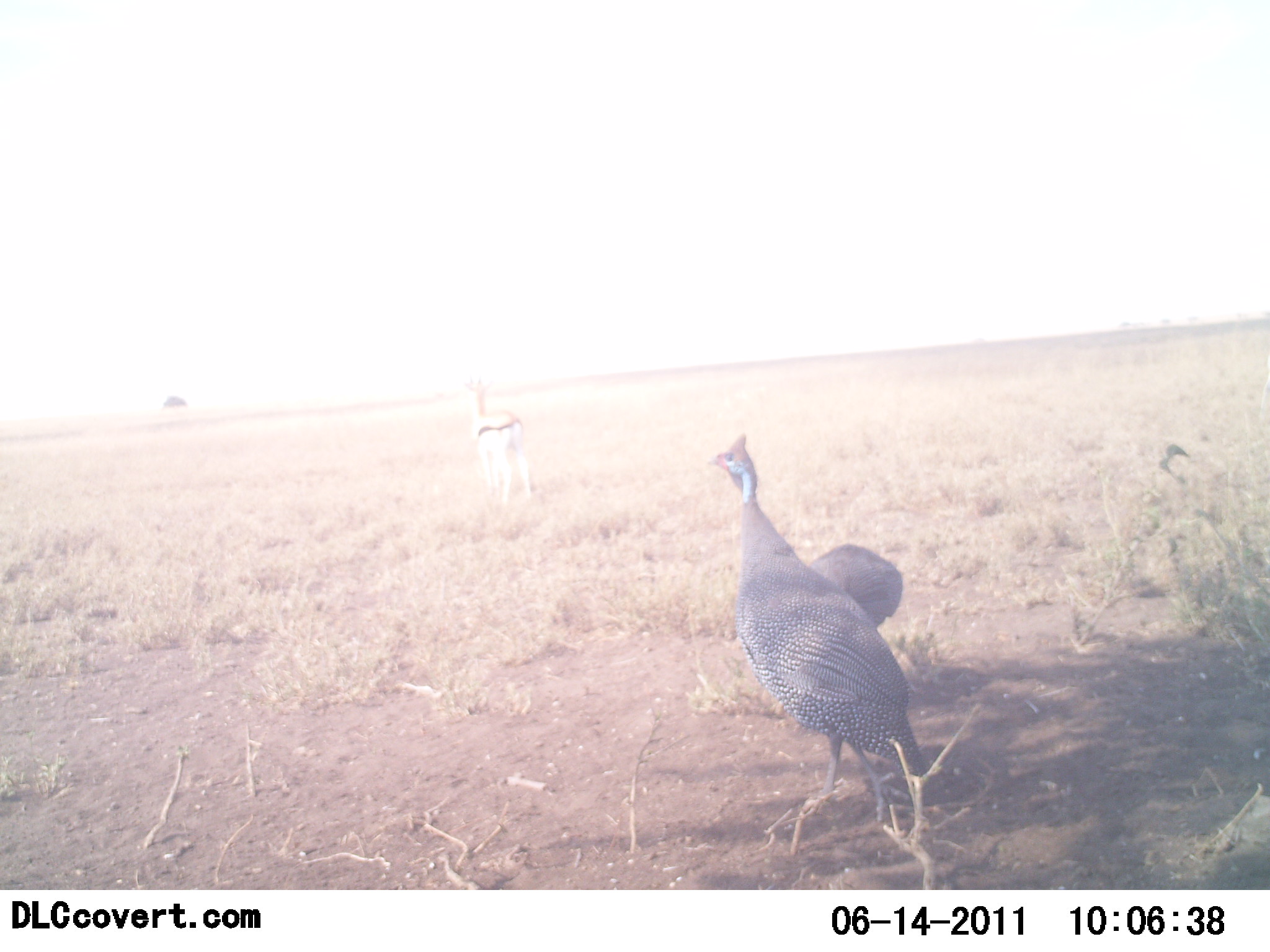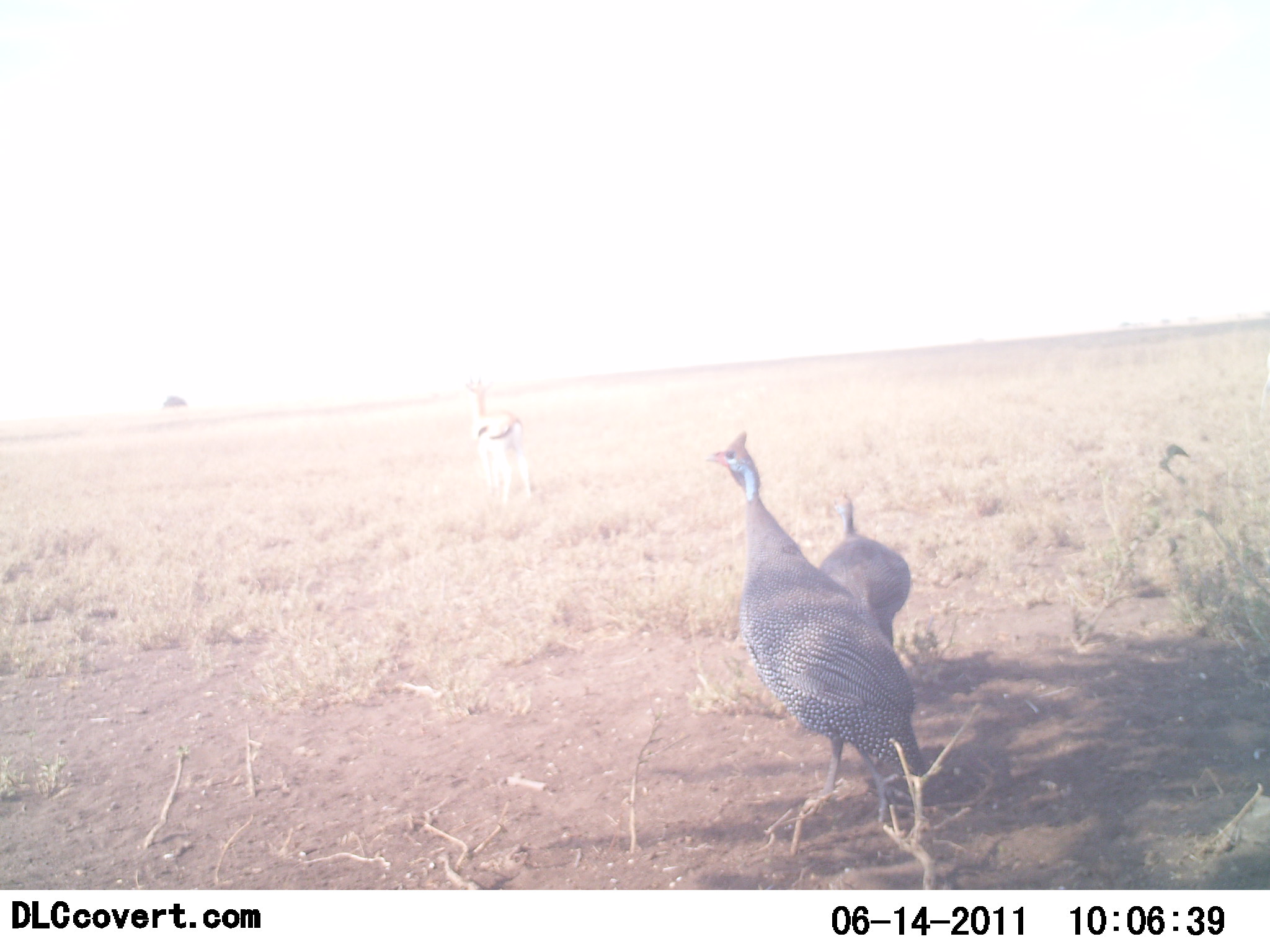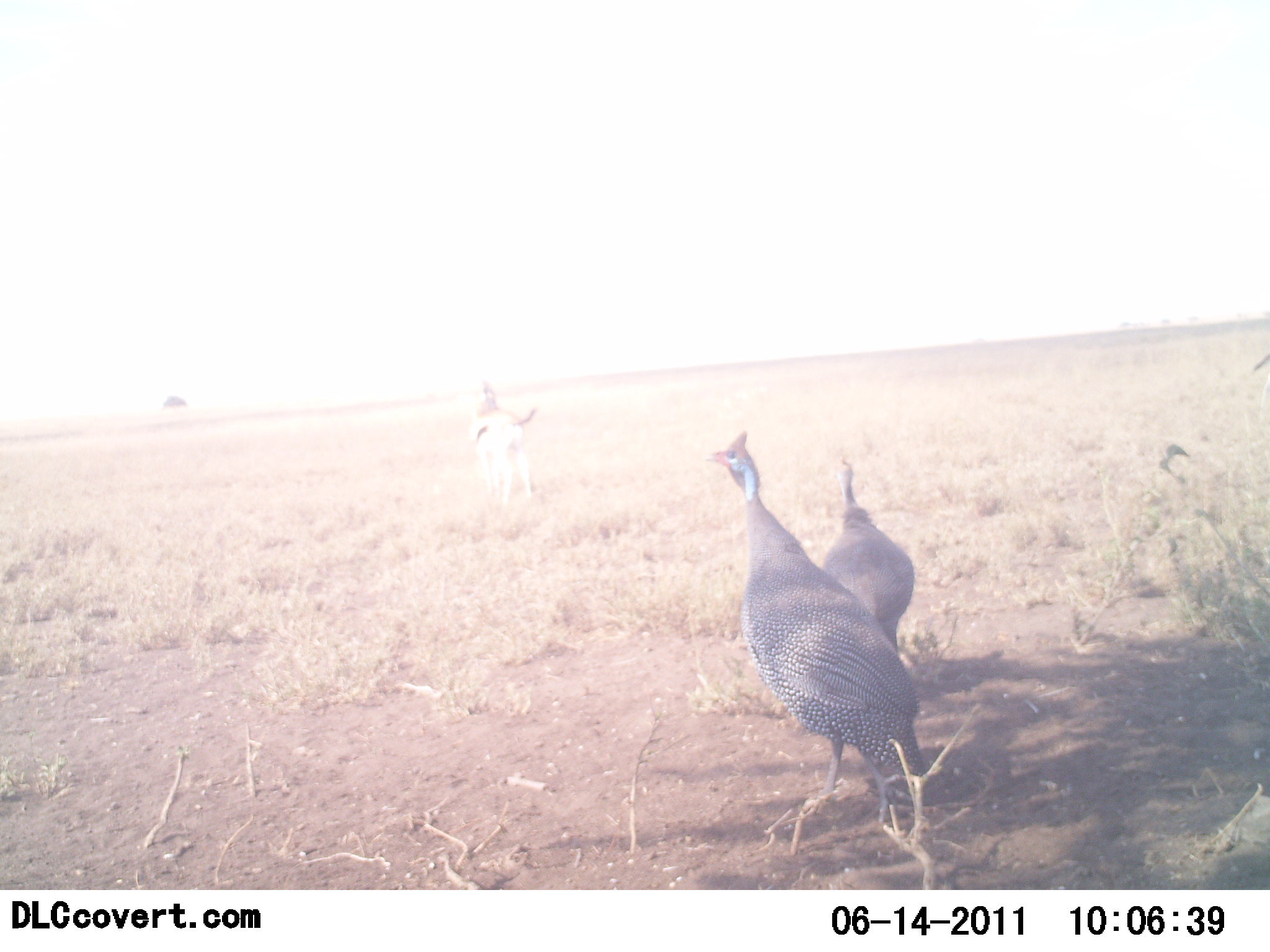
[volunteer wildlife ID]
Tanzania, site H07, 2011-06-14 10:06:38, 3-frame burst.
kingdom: Animalia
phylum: Chordata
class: Mammalia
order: Artiodactyla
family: Bovidae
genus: Eudorcas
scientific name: Eudorcas thomsonii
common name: thomson's gazelle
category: gazellethomsons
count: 1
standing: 90%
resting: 0%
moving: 20%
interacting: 0%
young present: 0%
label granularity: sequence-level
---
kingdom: Animalia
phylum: Chordata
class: Aves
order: Galliformes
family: Numididae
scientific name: Numididae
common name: guinea fowl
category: guineafowl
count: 2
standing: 100%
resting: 0%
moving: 0%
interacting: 0%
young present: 0%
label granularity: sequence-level